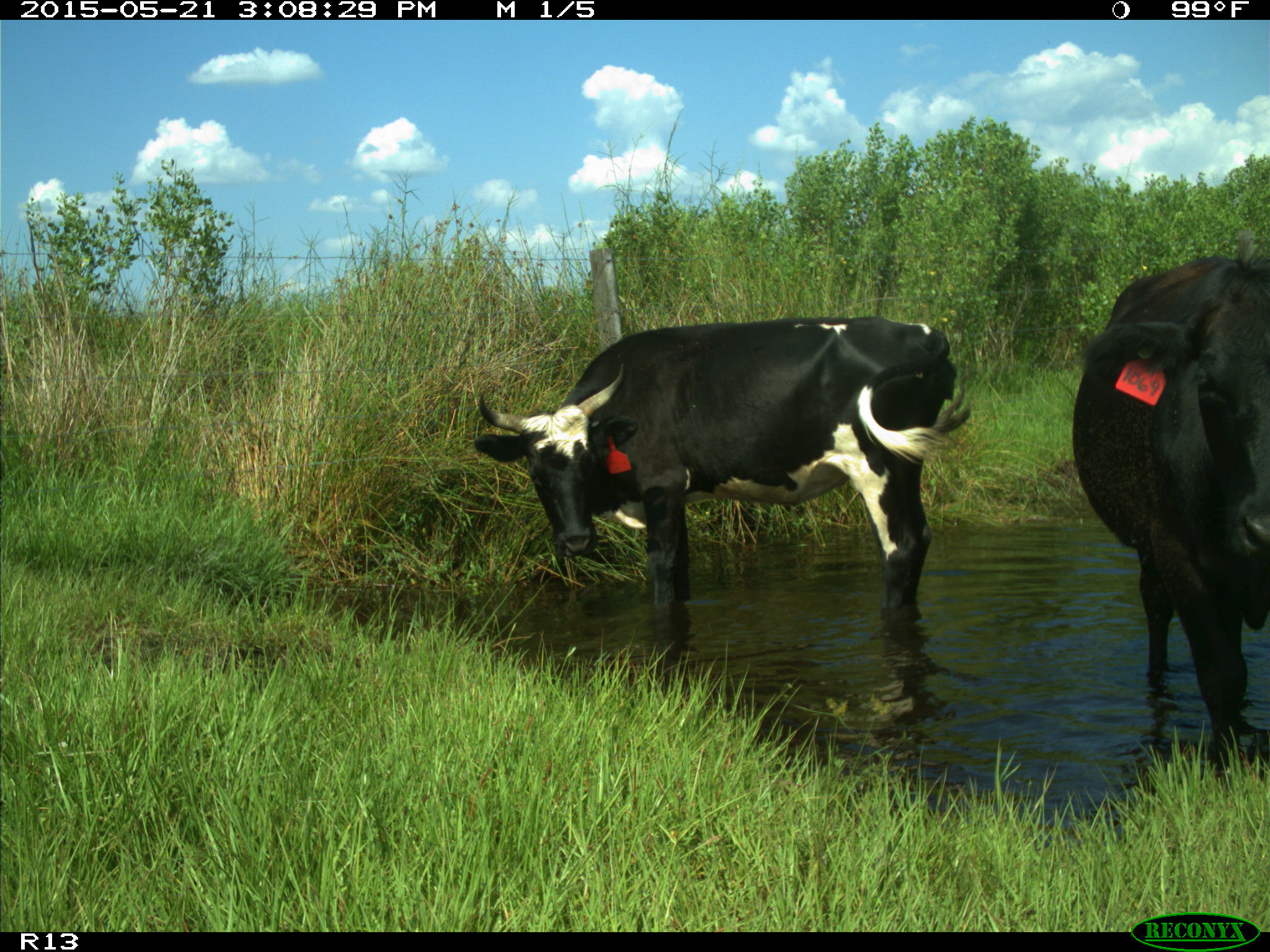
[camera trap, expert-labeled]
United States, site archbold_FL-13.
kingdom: Animalia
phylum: Chordata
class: Mammalia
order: Artiodactyla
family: Bovidae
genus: Bos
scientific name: Bos taurus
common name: domestic cow